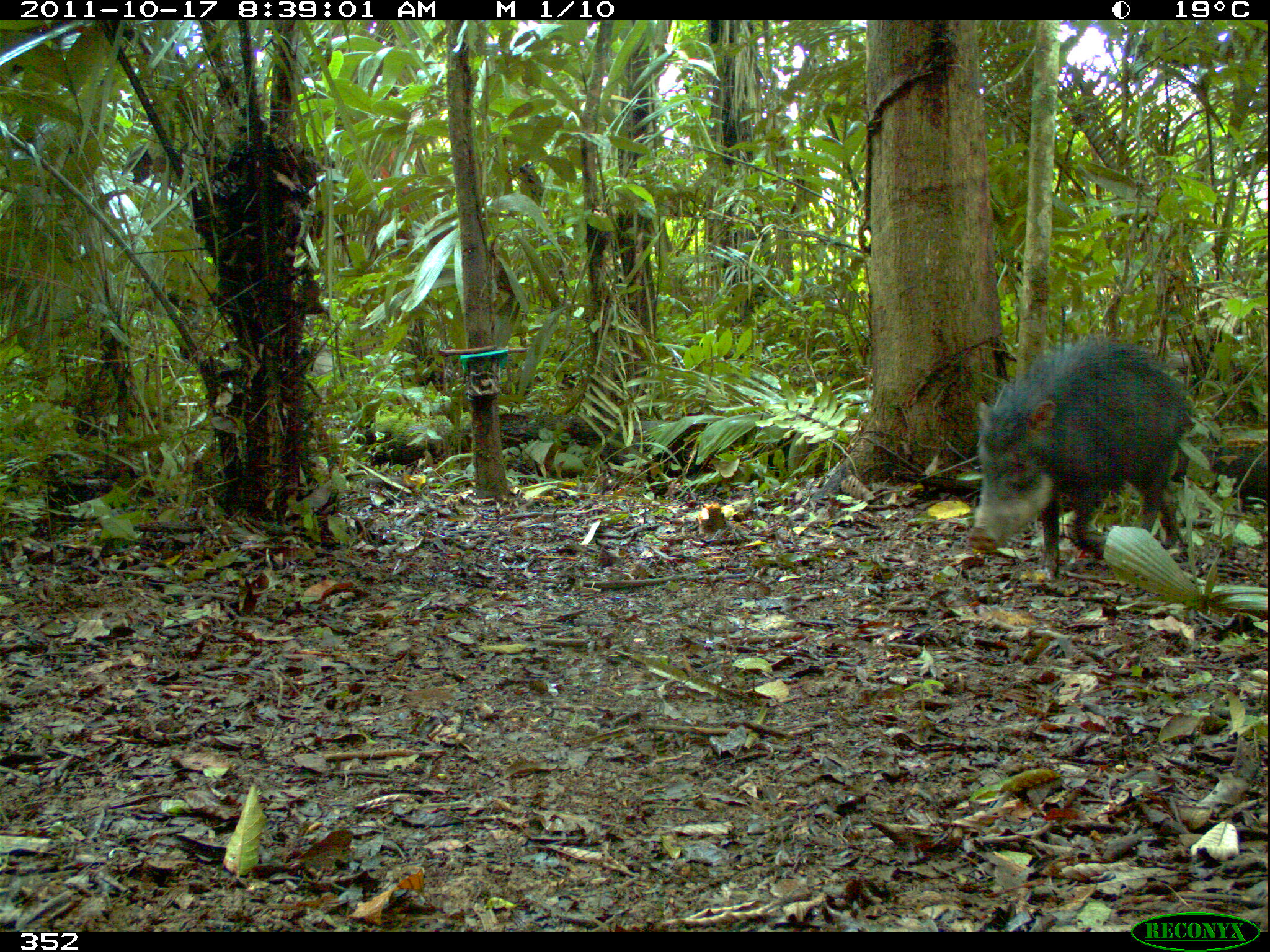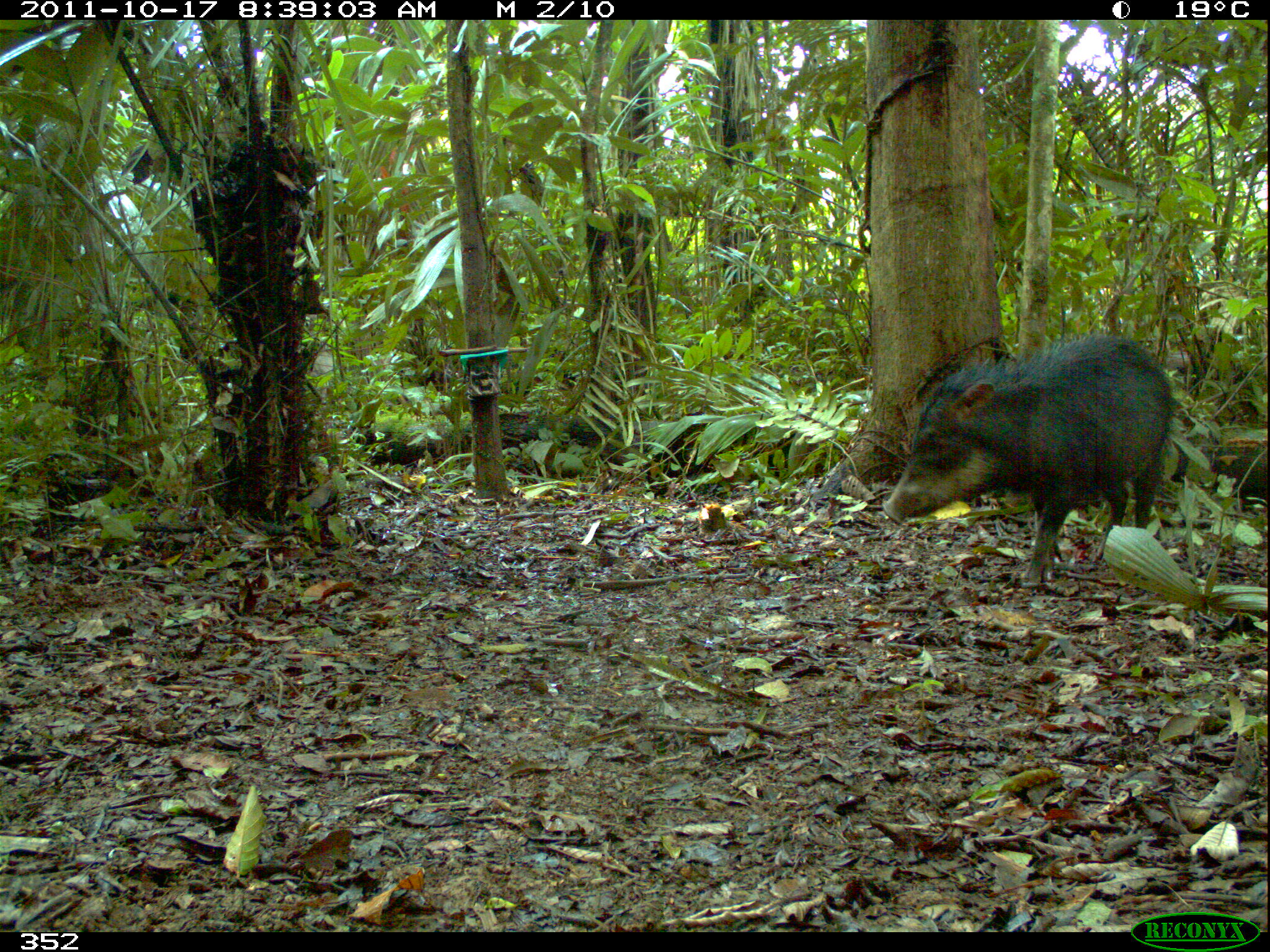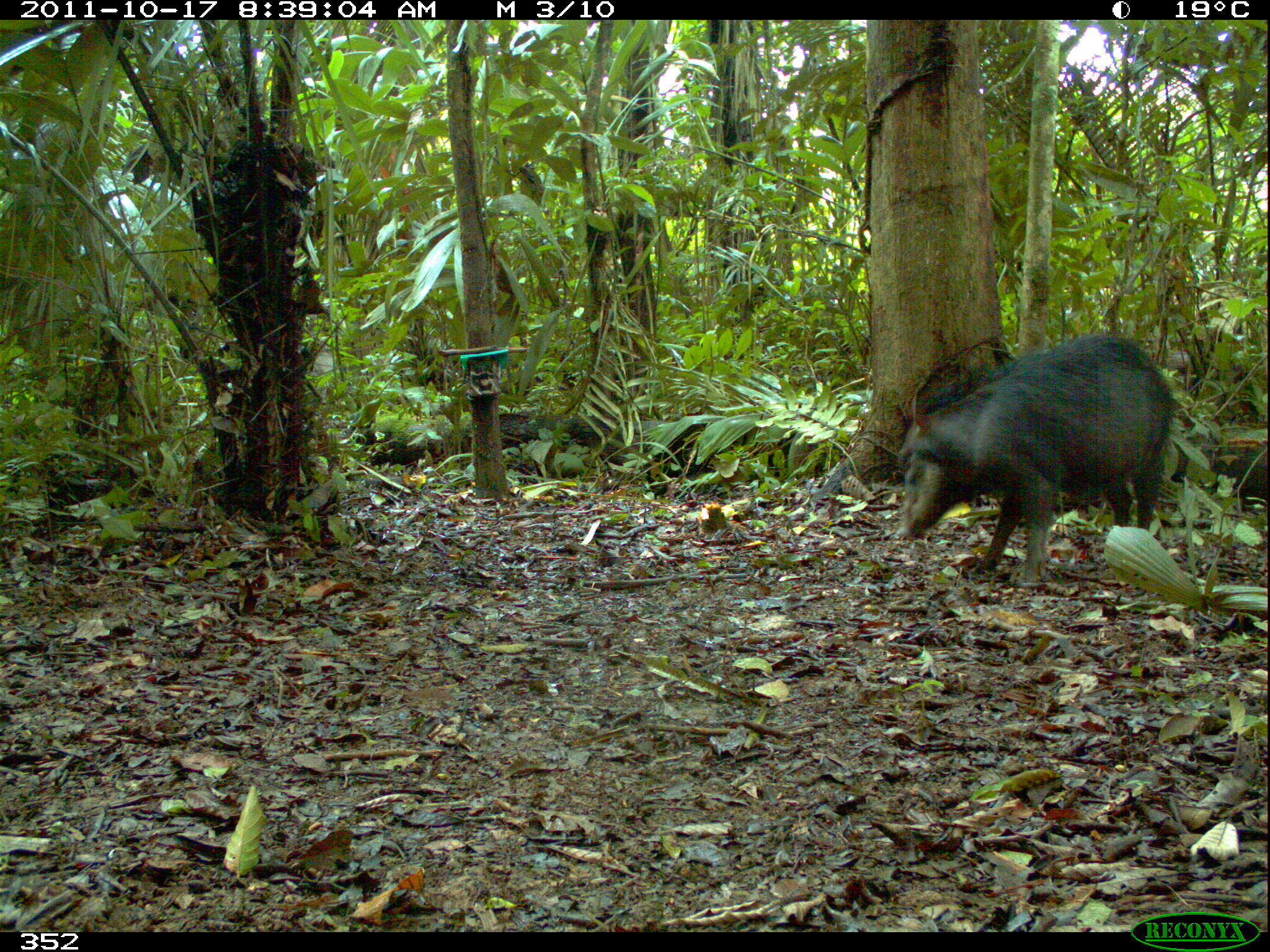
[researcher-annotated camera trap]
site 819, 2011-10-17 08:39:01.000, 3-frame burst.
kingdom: Animalia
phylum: Chordata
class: Mammalia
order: Artiodactyla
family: Tayassuidae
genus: Tayassu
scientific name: Tayassu pecari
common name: white-lipped peccary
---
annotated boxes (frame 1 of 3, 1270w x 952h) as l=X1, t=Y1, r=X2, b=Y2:
tayassu pecari: l=964, t=329, r=1196, b=579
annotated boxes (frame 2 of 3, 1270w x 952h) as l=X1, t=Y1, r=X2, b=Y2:
tayassu pecari: l=880, t=327, r=1179, b=591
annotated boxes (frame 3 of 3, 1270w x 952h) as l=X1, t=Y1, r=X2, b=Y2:
tayassu pecari: l=892, t=330, r=1177, b=589